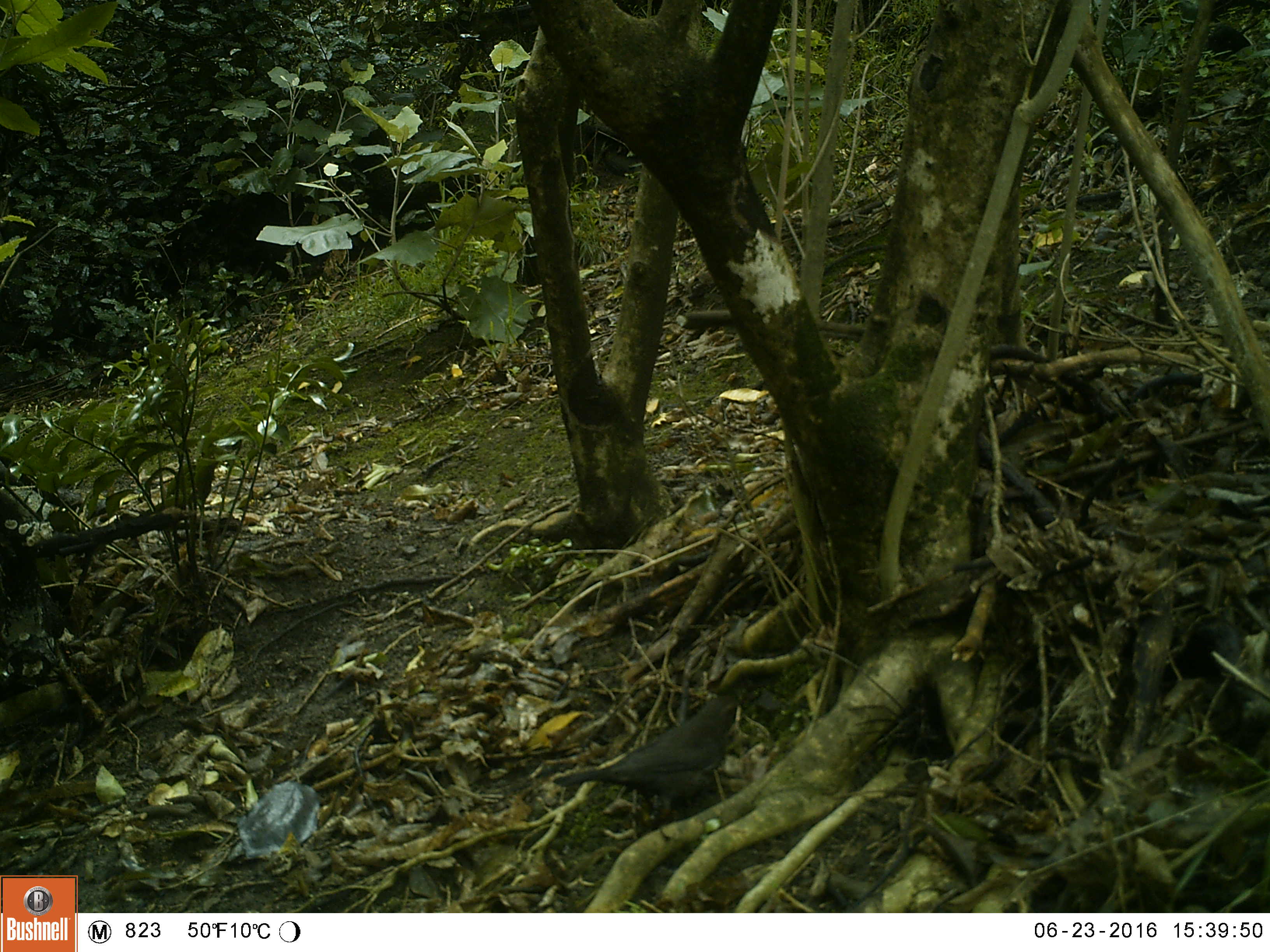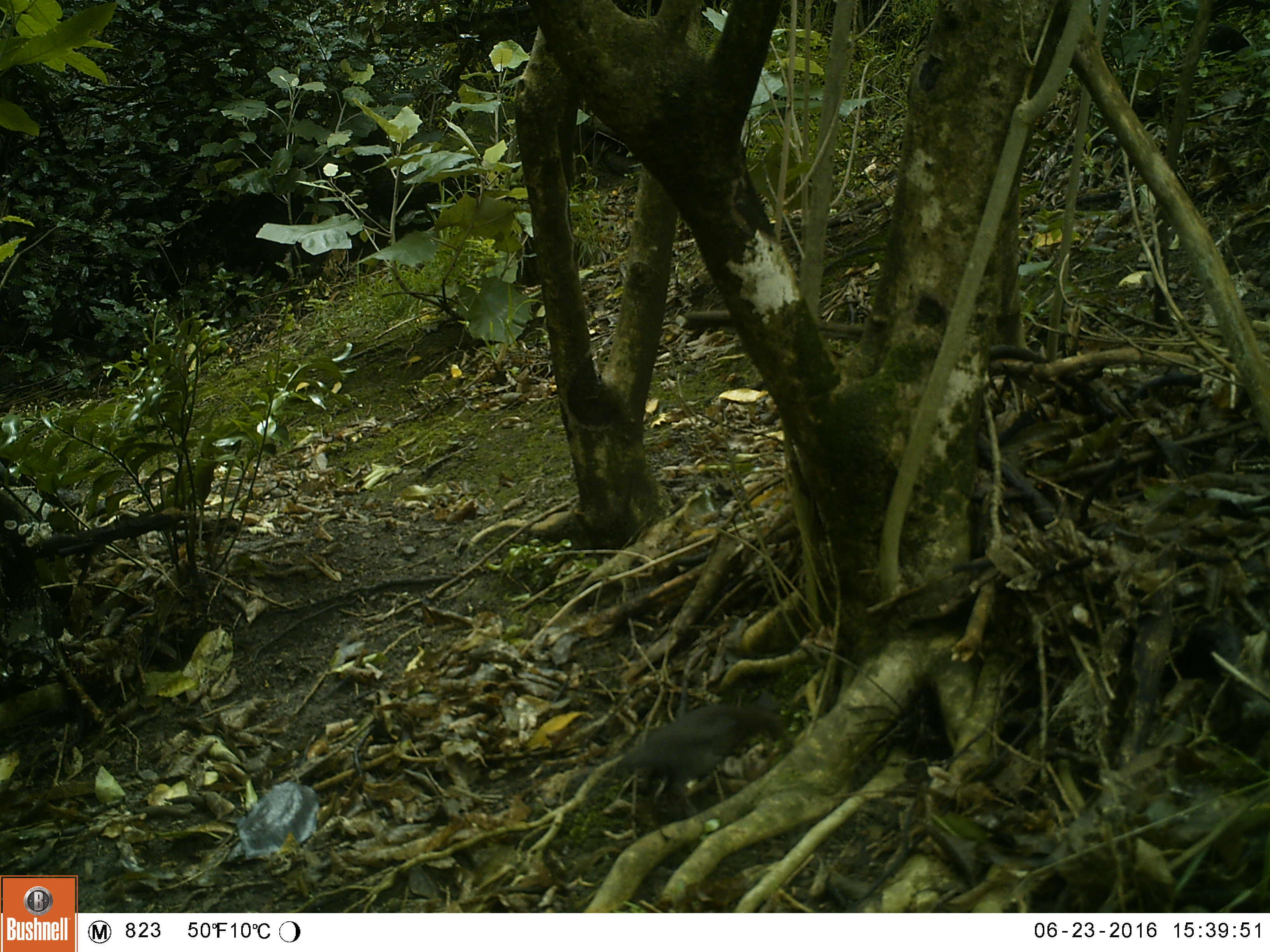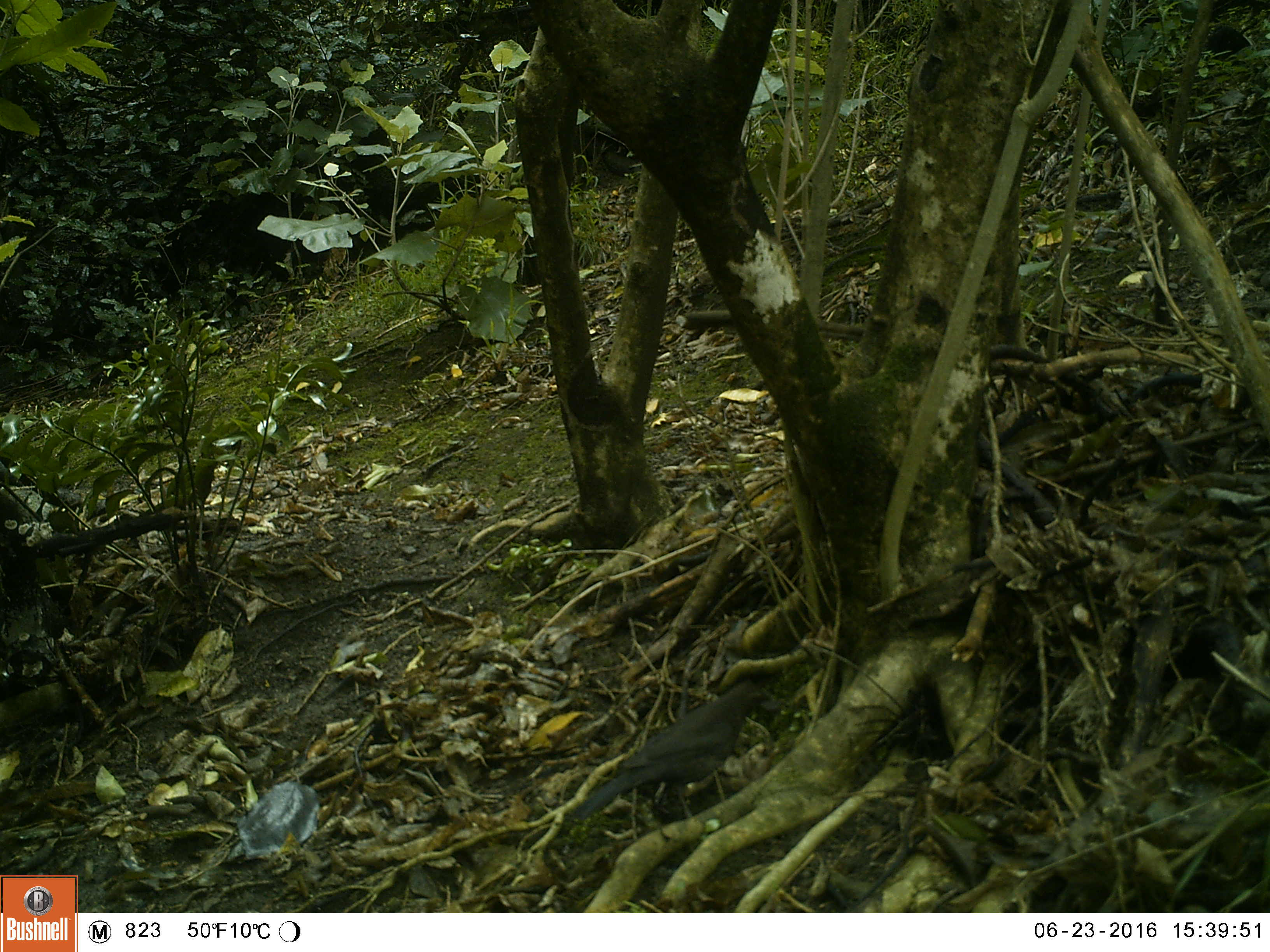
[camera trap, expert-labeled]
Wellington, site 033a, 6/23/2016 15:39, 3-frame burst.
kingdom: Animalia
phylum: Chordata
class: Aves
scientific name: Aves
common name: bird